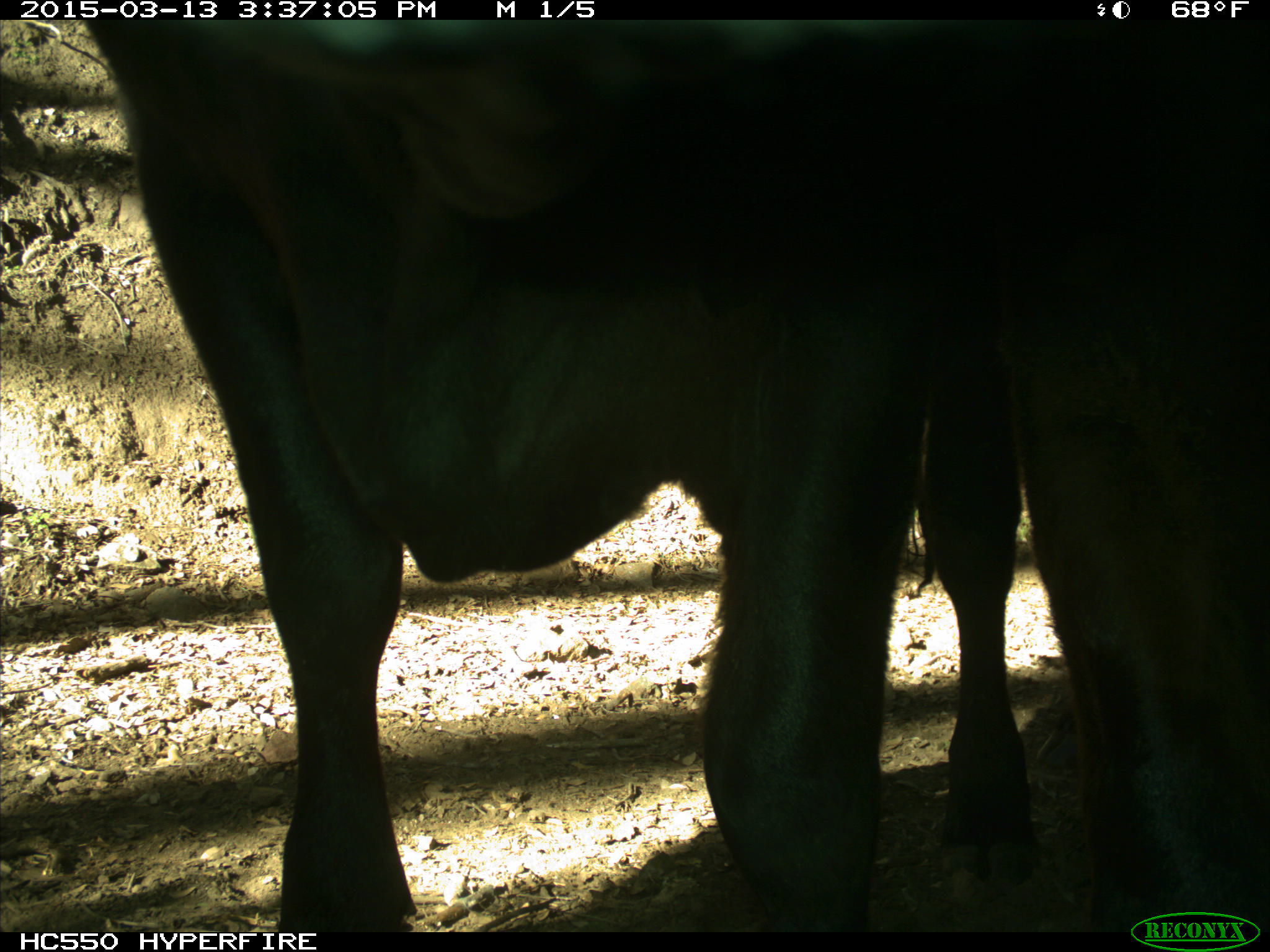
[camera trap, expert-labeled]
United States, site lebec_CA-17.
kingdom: Animalia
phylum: Chordata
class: Mammalia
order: Artiodactyla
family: Bovidae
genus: Bos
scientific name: Bos taurus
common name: domestic cow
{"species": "Bos taurus (domestic cow)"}